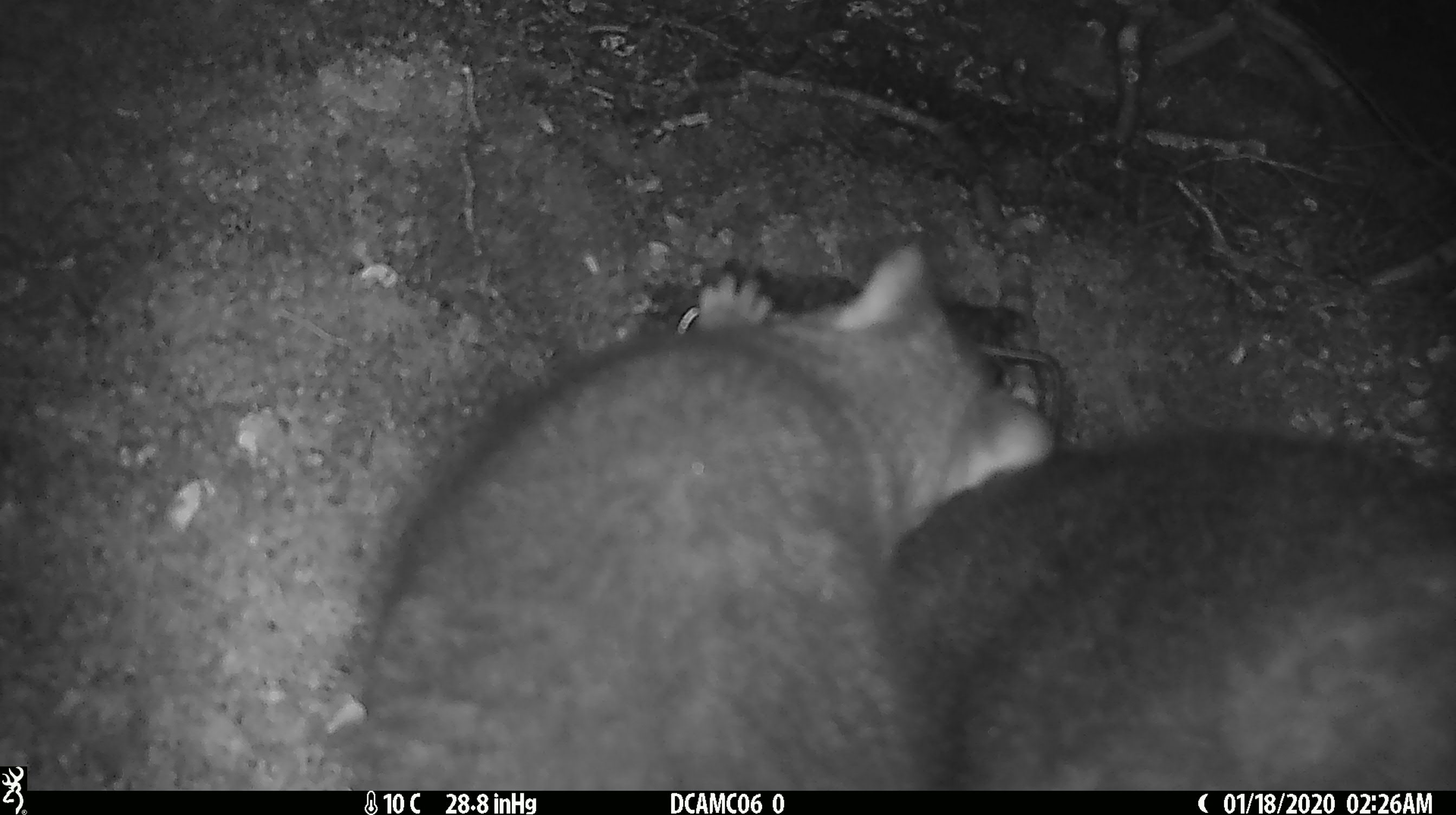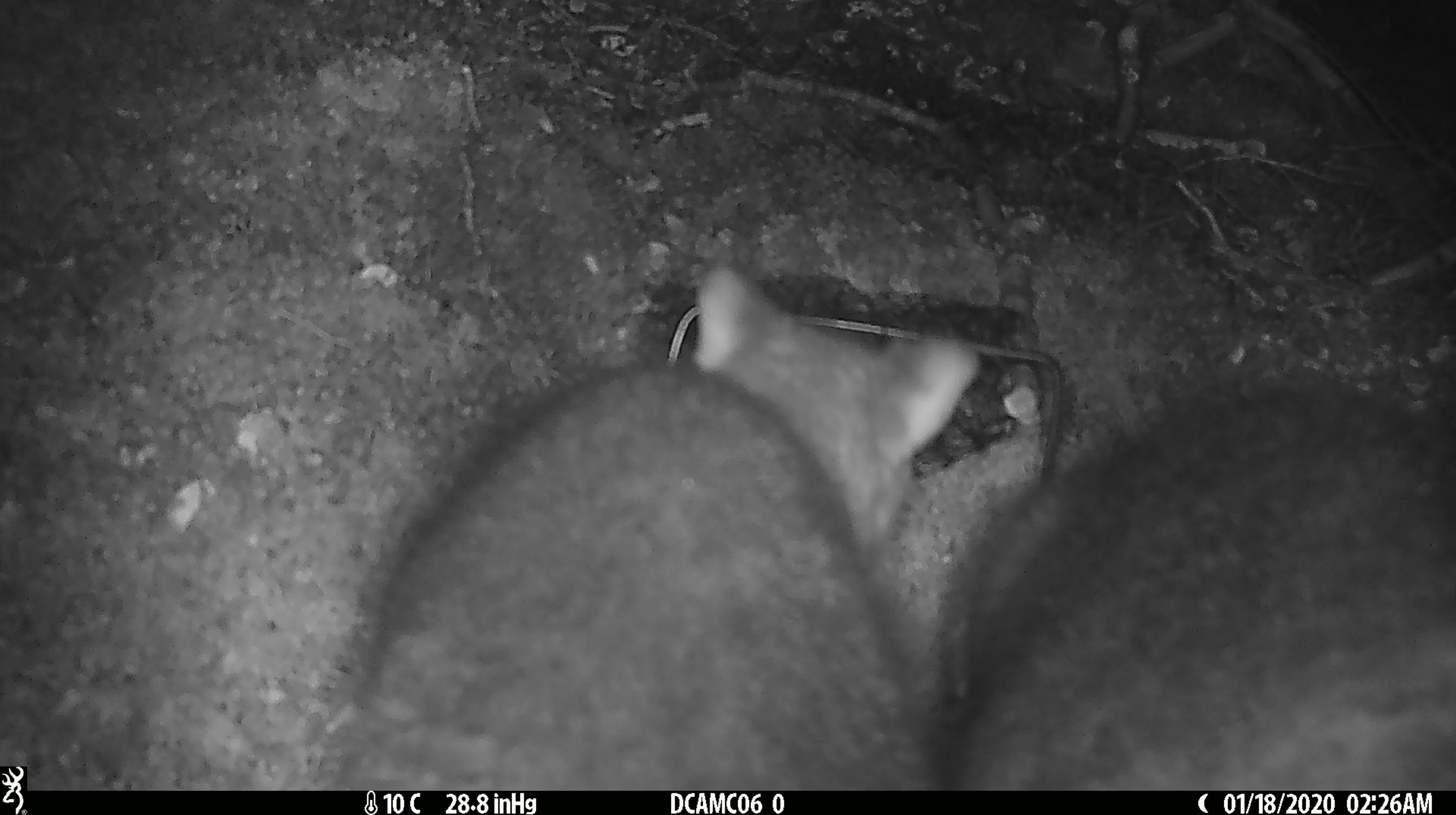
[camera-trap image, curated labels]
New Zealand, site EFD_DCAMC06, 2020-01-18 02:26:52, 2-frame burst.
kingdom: Animalia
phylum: Chordata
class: Mammalia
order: Diprotodontia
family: Phalangeridae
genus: Trichosurus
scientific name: Trichosurus vulpecula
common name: common brushtail possum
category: possum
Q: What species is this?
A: Possum (common brushtail possum) (Trichosurus vulpecula).